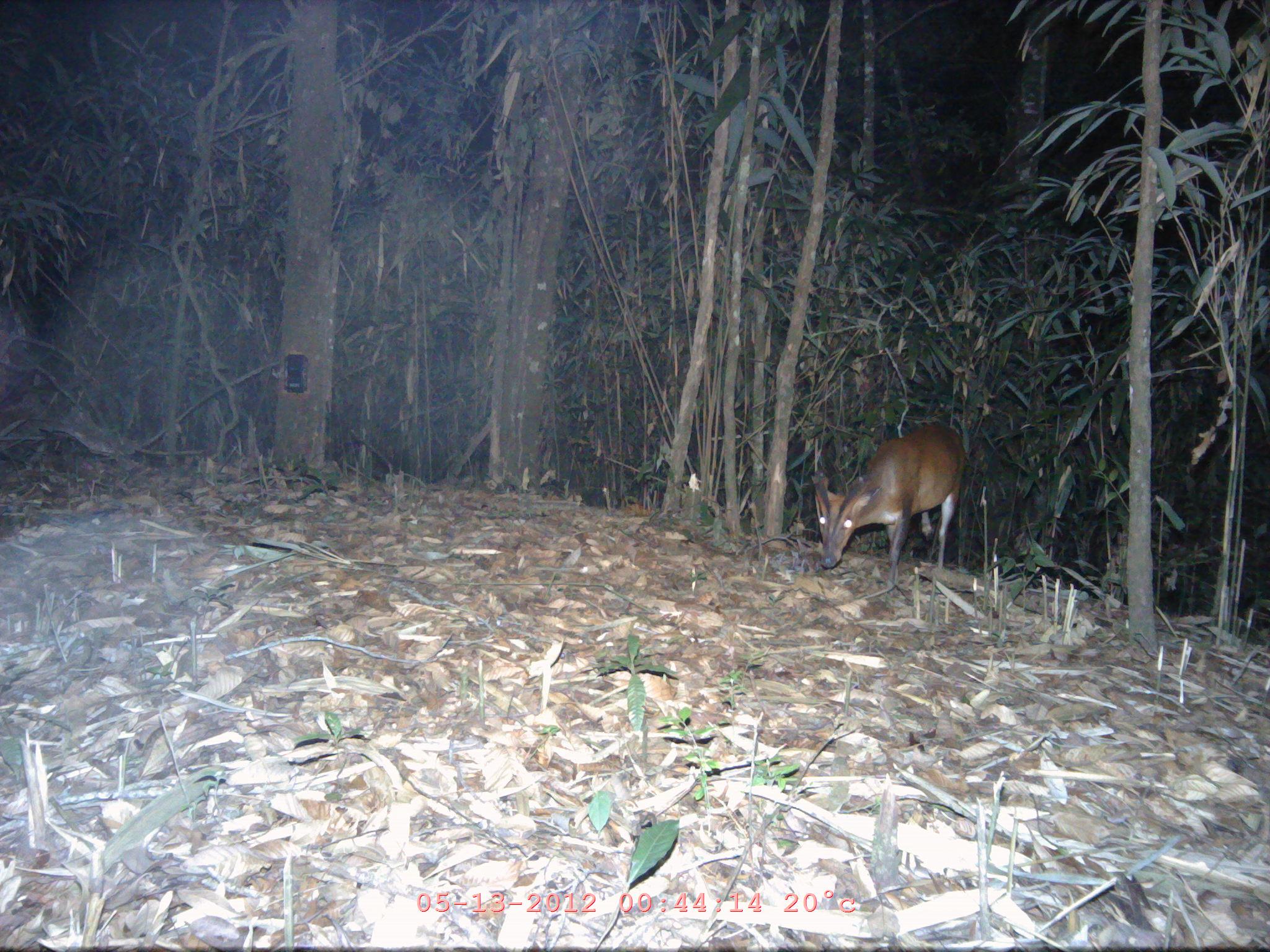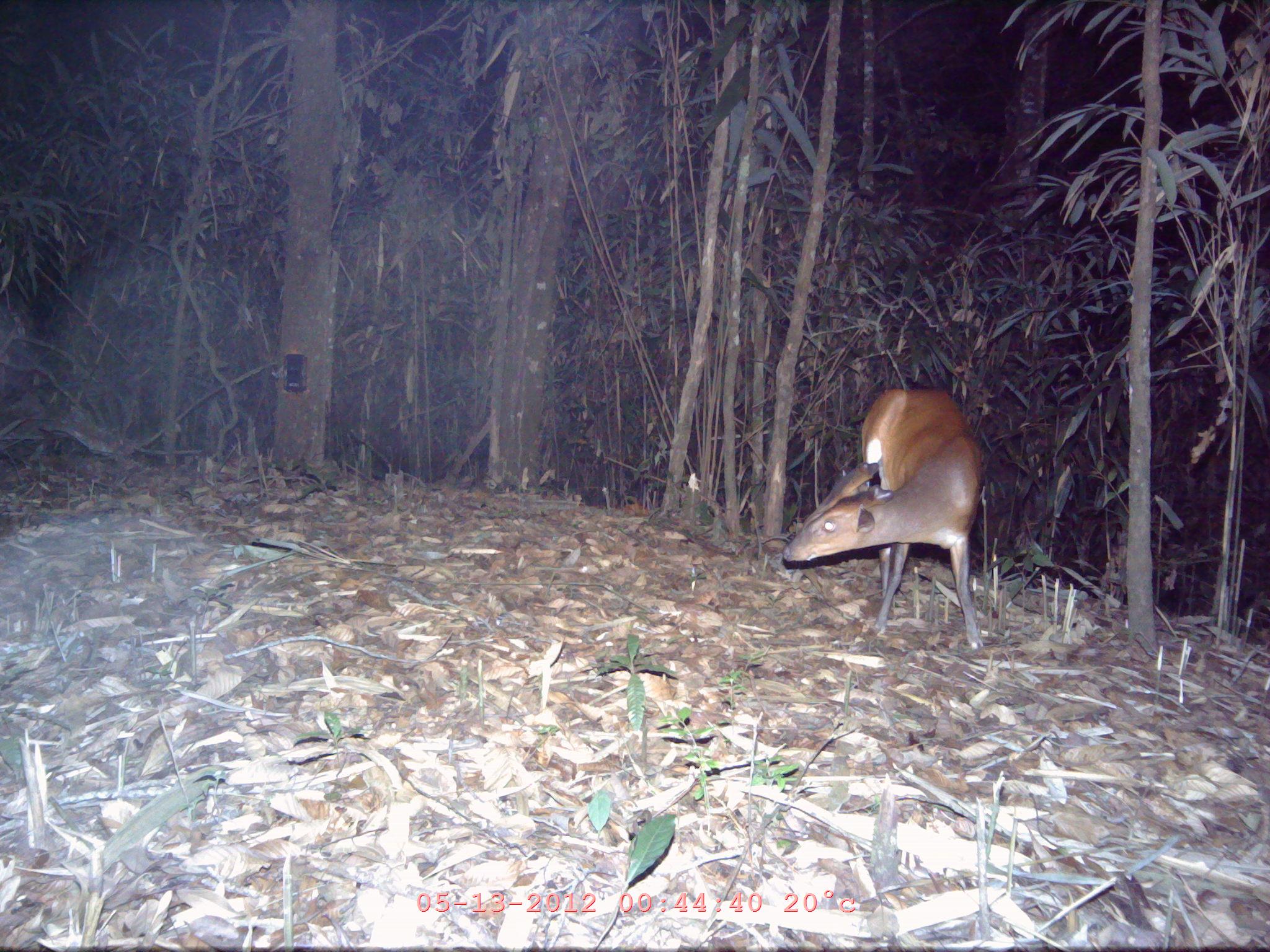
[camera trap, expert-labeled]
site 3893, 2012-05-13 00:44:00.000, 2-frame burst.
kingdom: Animalia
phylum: Chordata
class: Mammalia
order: Artiodactyla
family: Cervidae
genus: Muntiacus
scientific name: Muntiacus muntjak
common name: southern red muntjac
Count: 1.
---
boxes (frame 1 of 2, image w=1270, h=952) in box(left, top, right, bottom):
muntiacus muntjak: box(811, 424, 966, 583)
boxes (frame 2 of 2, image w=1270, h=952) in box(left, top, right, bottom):
muntiacus muntjak: box(781, 386, 982, 649)